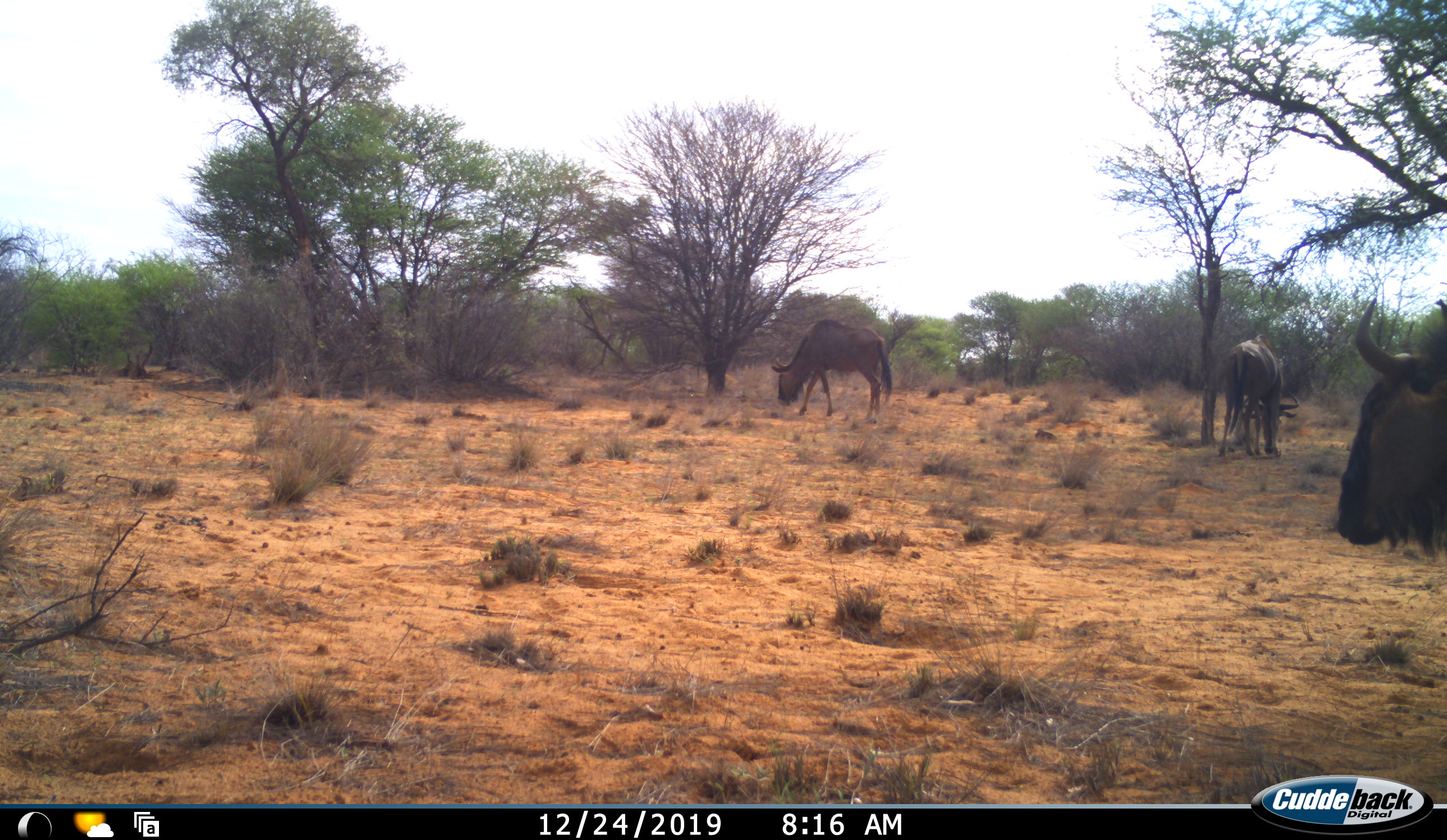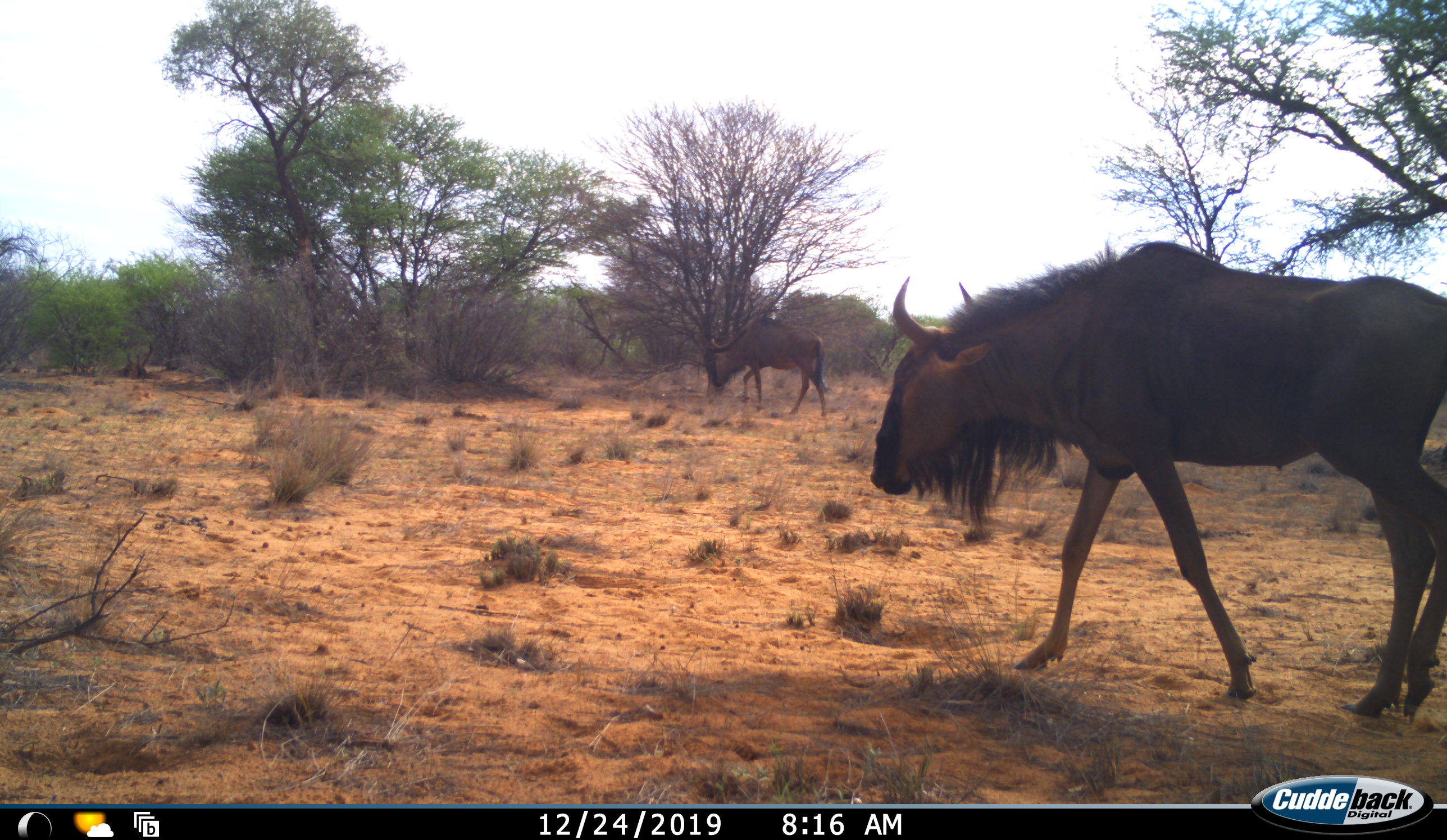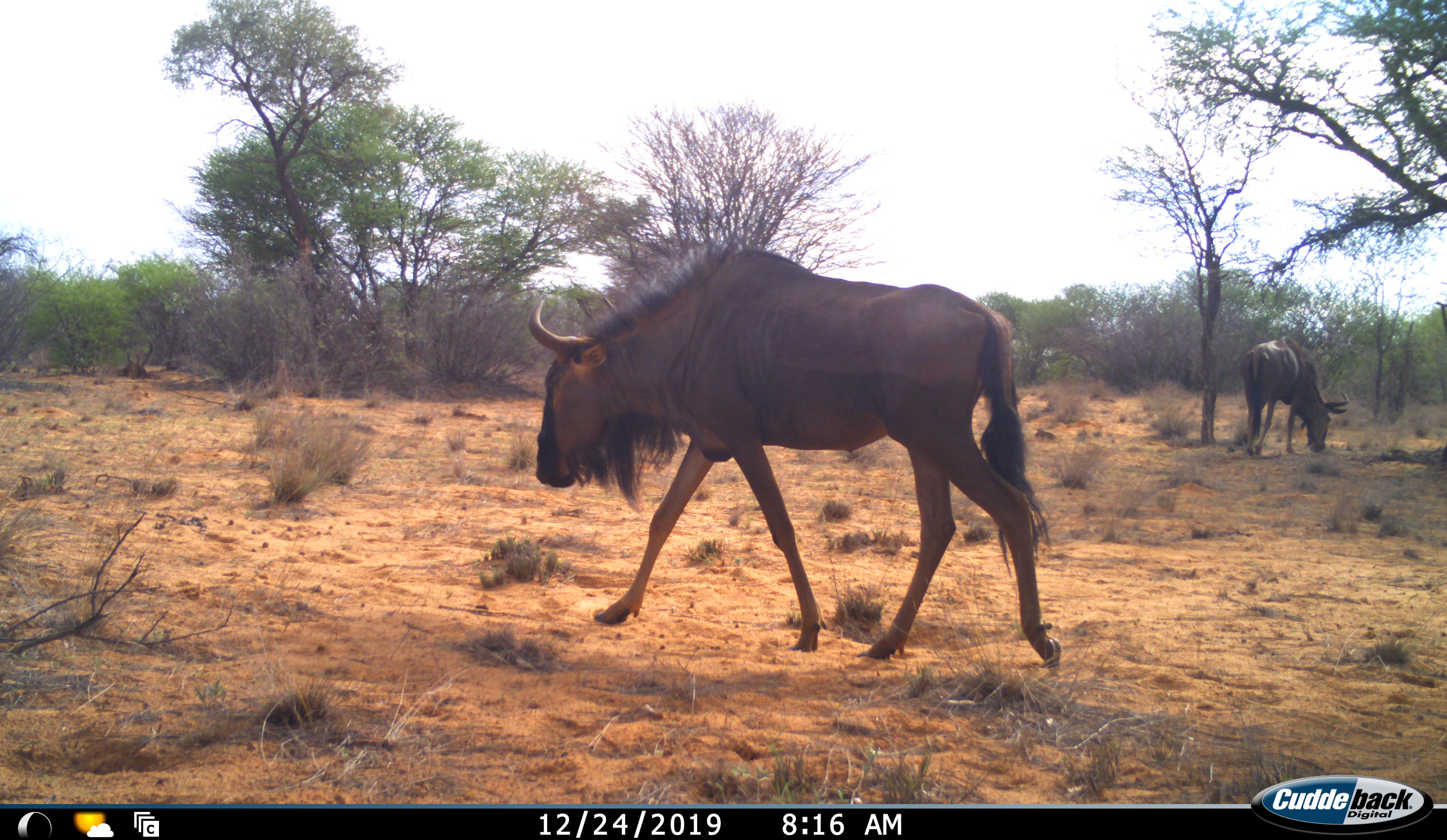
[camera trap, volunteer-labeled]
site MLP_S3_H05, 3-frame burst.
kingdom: Animalia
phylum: Chordata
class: Mammalia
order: Artiodactyla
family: Bovidae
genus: Connochaetes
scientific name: Connochaetes taurinus taurinus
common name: blue wildebeest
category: wildebeestblue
Wildebeestblue (blue wildebeest) (Connochaetes taurinus taurinus), count 3. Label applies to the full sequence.